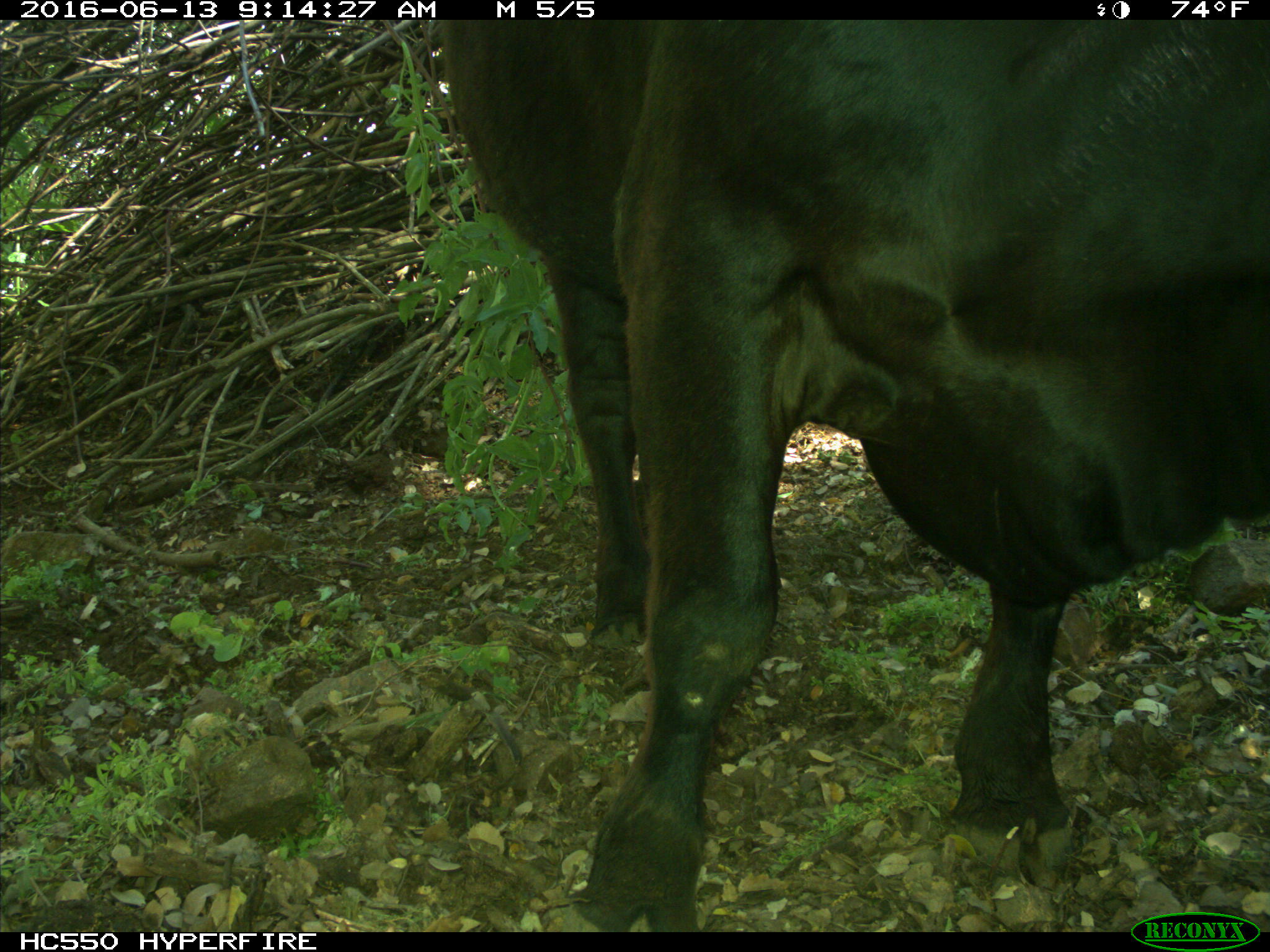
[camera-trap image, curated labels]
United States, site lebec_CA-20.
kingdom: Animalia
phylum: Chordata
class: Mammalia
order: Artiodactyla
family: Bovidae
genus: Bos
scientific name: Bos taurus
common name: domestic cow